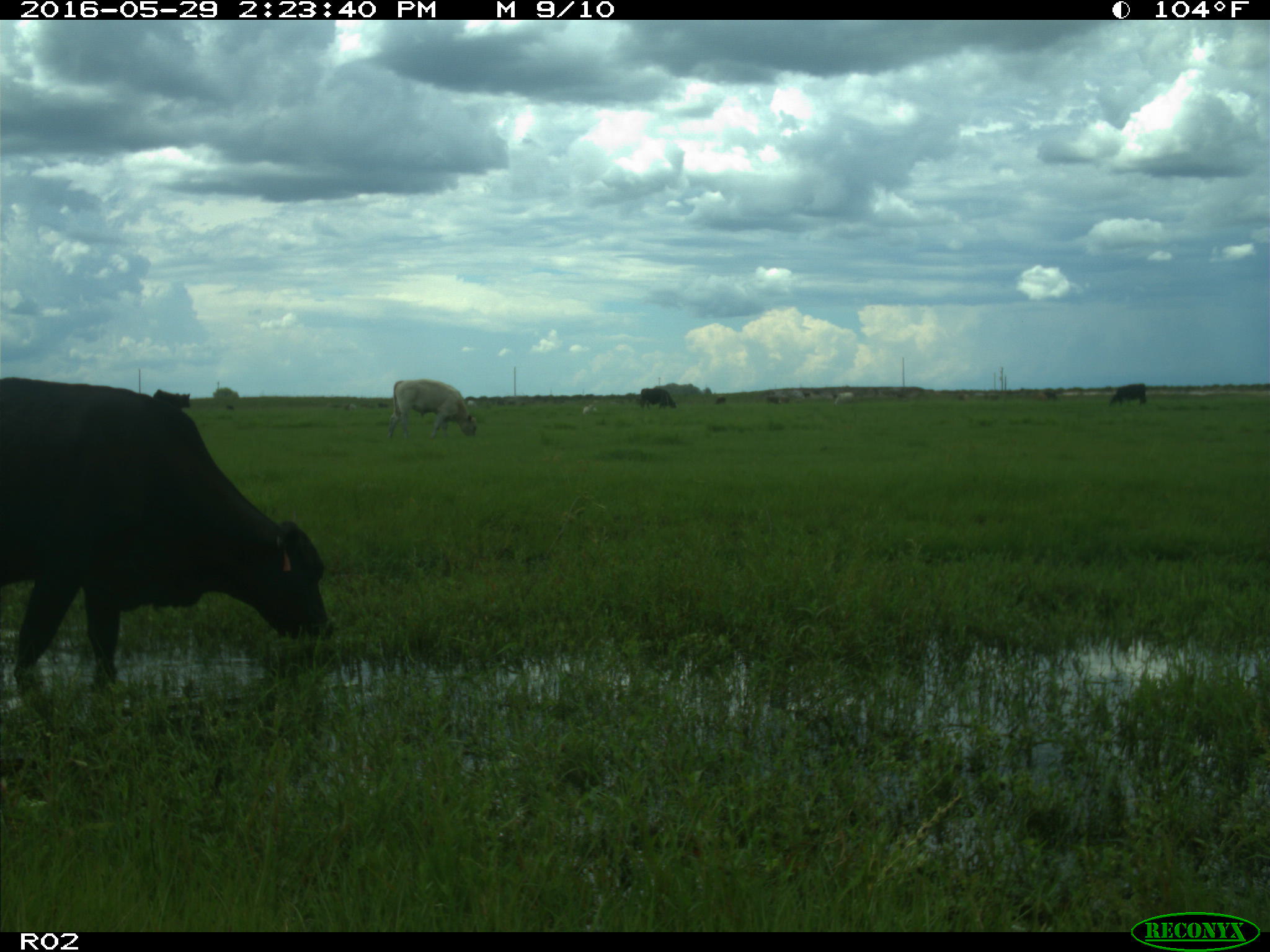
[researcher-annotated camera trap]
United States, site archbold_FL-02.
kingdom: Animalia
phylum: Chordata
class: Mammalia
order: Artiodactyla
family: Bovidae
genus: Bos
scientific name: Bos taurus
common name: domestic cow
Bos taurus (domestic cow).